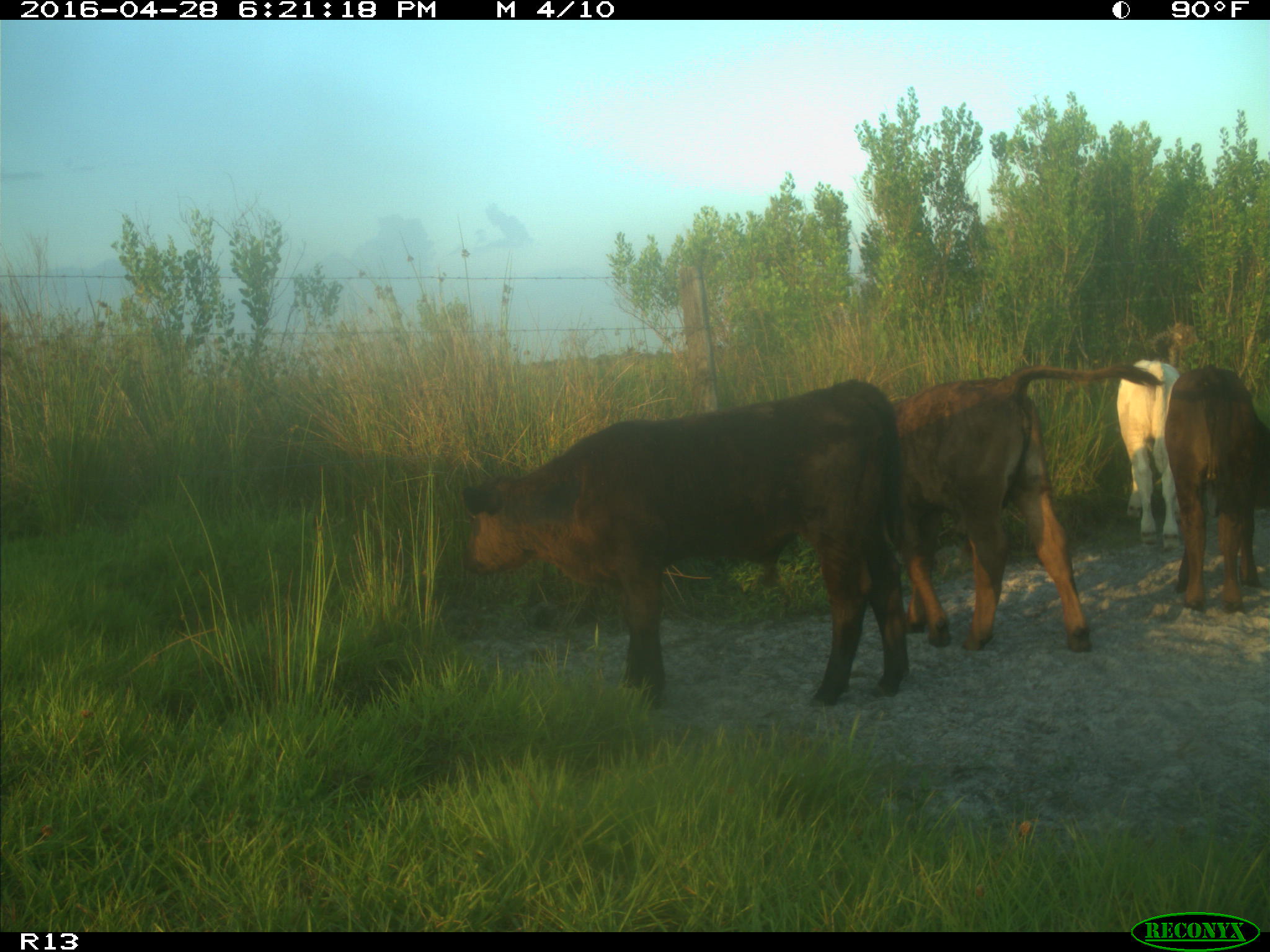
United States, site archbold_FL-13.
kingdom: Animalia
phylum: Chordata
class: Mammalia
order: Artiodactyla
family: Bovidae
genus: Bos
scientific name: Bos taurus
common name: domestic cow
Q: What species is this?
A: Bos taurus (domestic cow).